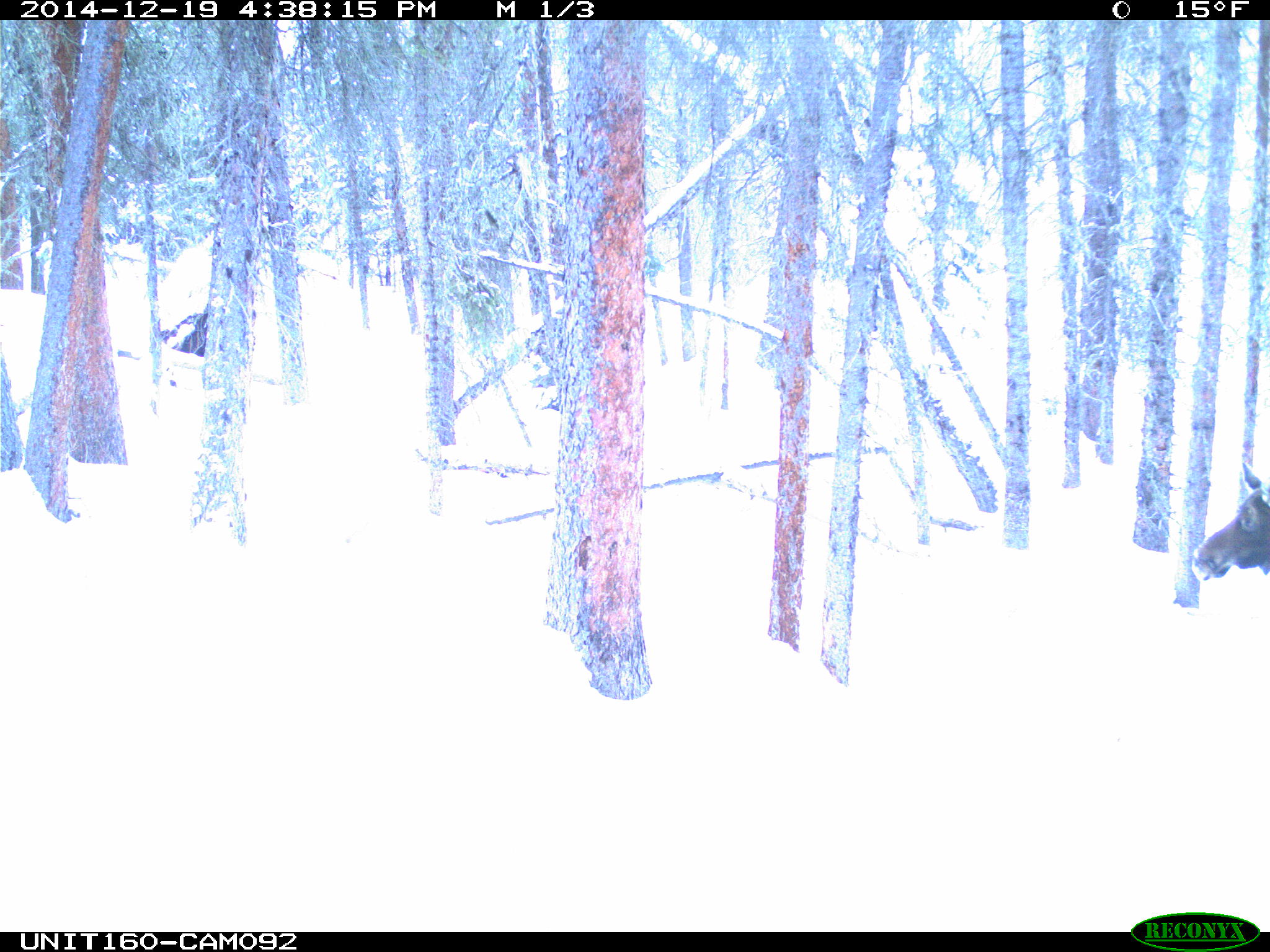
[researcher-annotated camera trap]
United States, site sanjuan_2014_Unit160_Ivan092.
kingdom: Animalia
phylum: Chordata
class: Mammalia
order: Artiodactyla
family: Cervidae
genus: Alces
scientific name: Alces alces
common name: moose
Alces alces (moose).